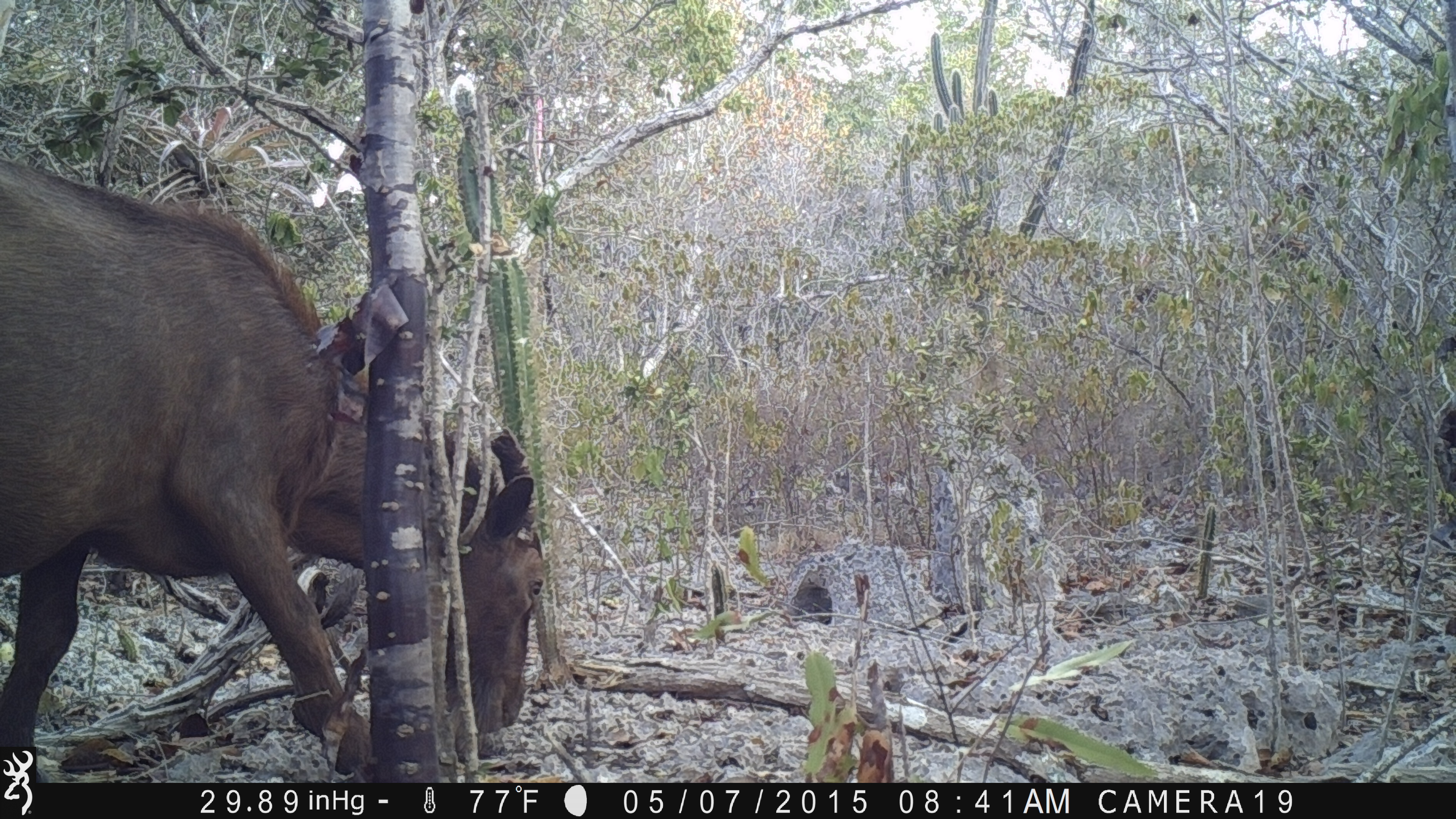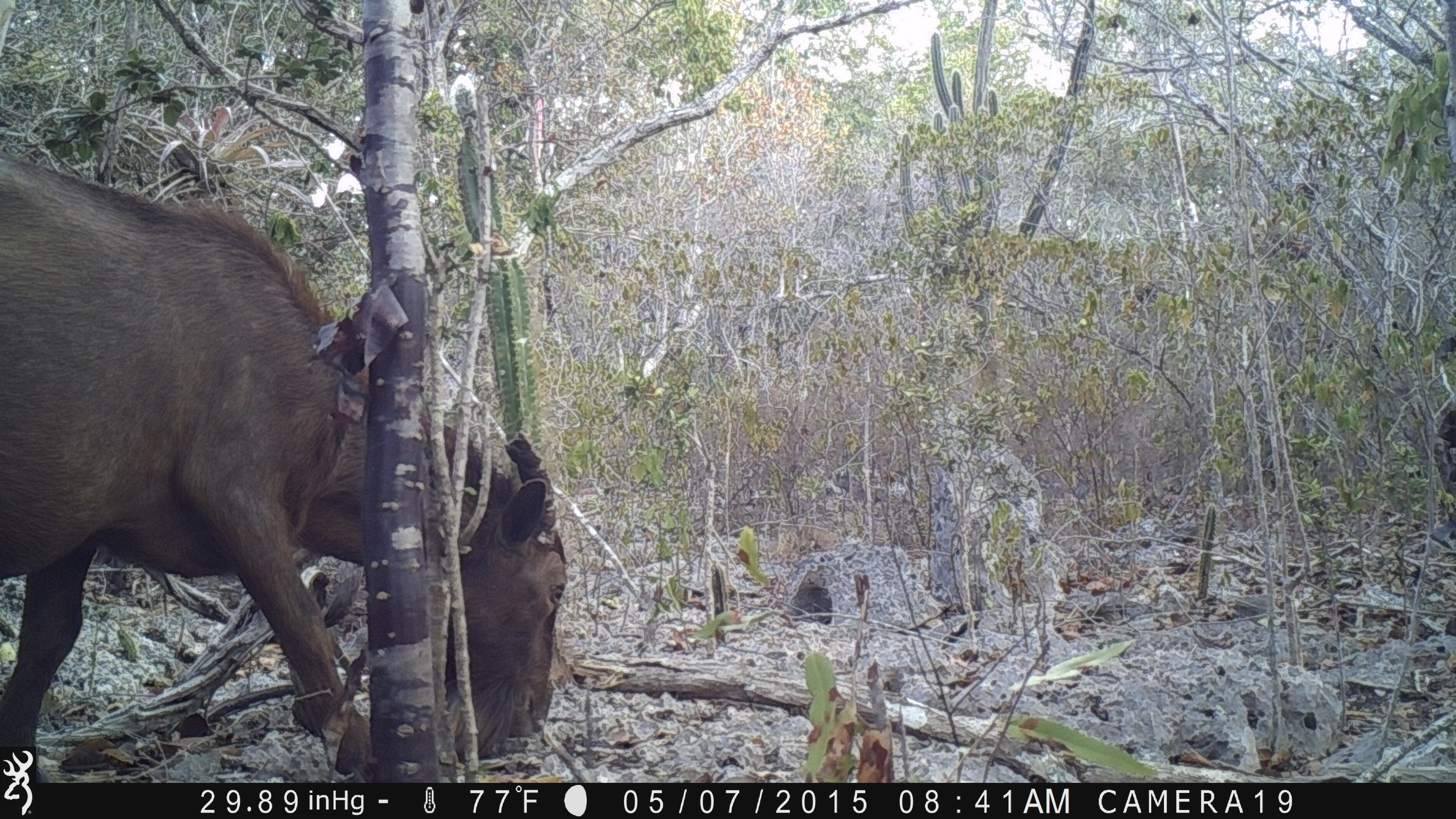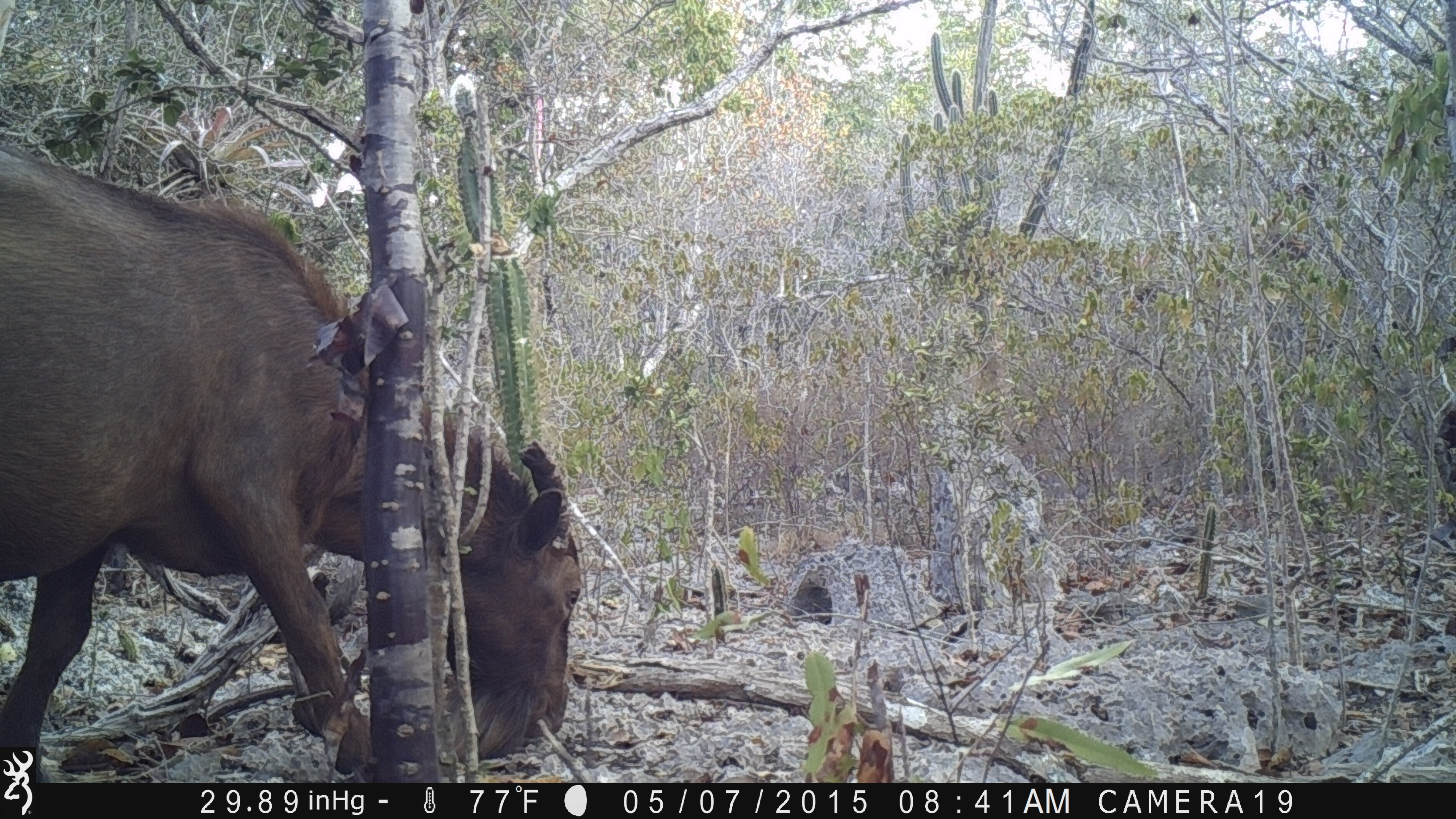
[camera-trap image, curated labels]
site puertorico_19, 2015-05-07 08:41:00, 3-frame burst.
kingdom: Animalia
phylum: Chordata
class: Mammalia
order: Artiodactyla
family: Bovidae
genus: Capra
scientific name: Capra hircus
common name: goat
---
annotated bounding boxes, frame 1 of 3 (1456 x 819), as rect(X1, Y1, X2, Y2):
goat: rect(0, 142, 540, 745)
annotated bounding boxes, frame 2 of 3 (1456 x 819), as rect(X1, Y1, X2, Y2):
goat: rect(0, 144, 585, 744)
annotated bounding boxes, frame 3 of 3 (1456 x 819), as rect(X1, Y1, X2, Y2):
goat: rect(0, 66, 581, 743)